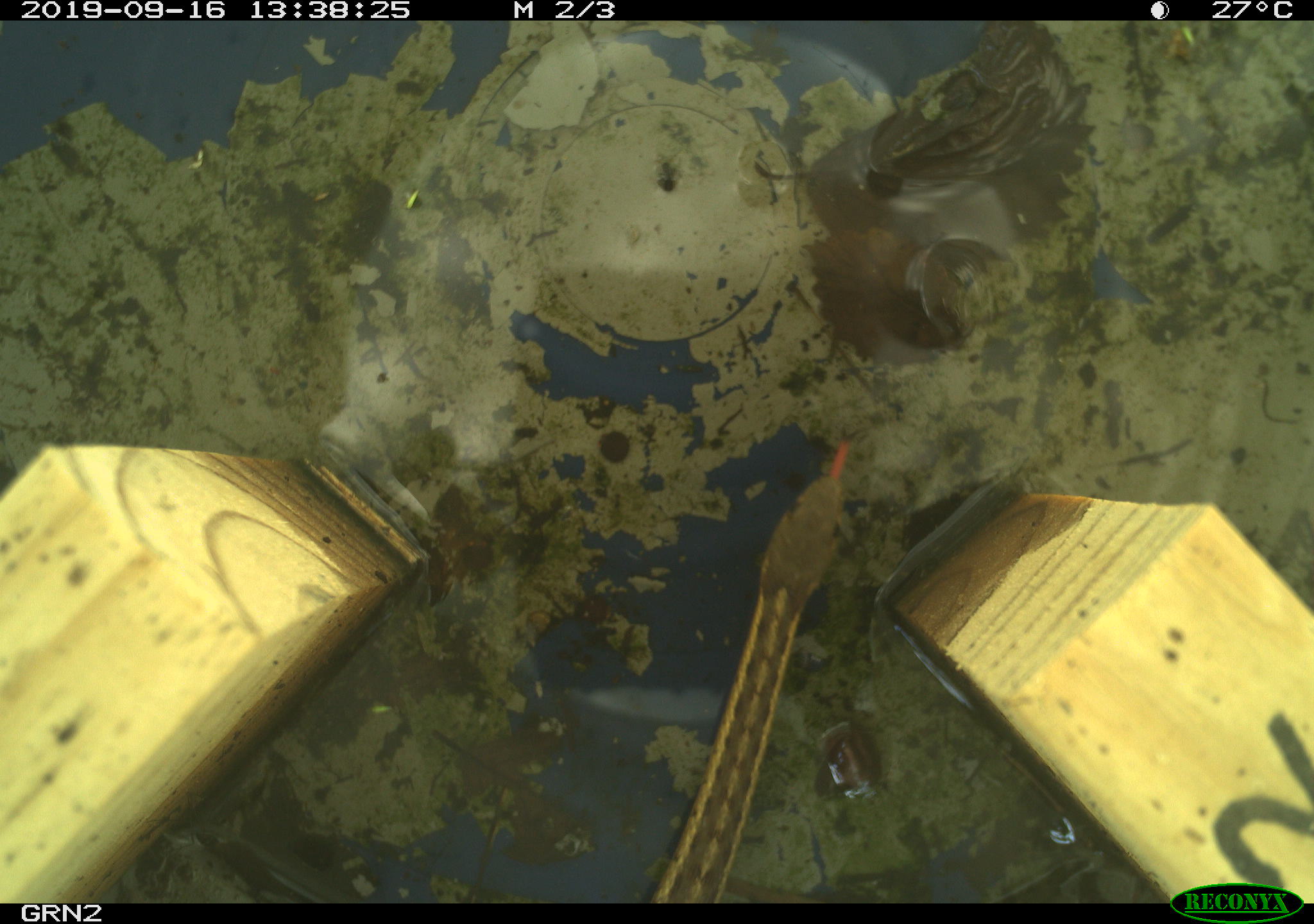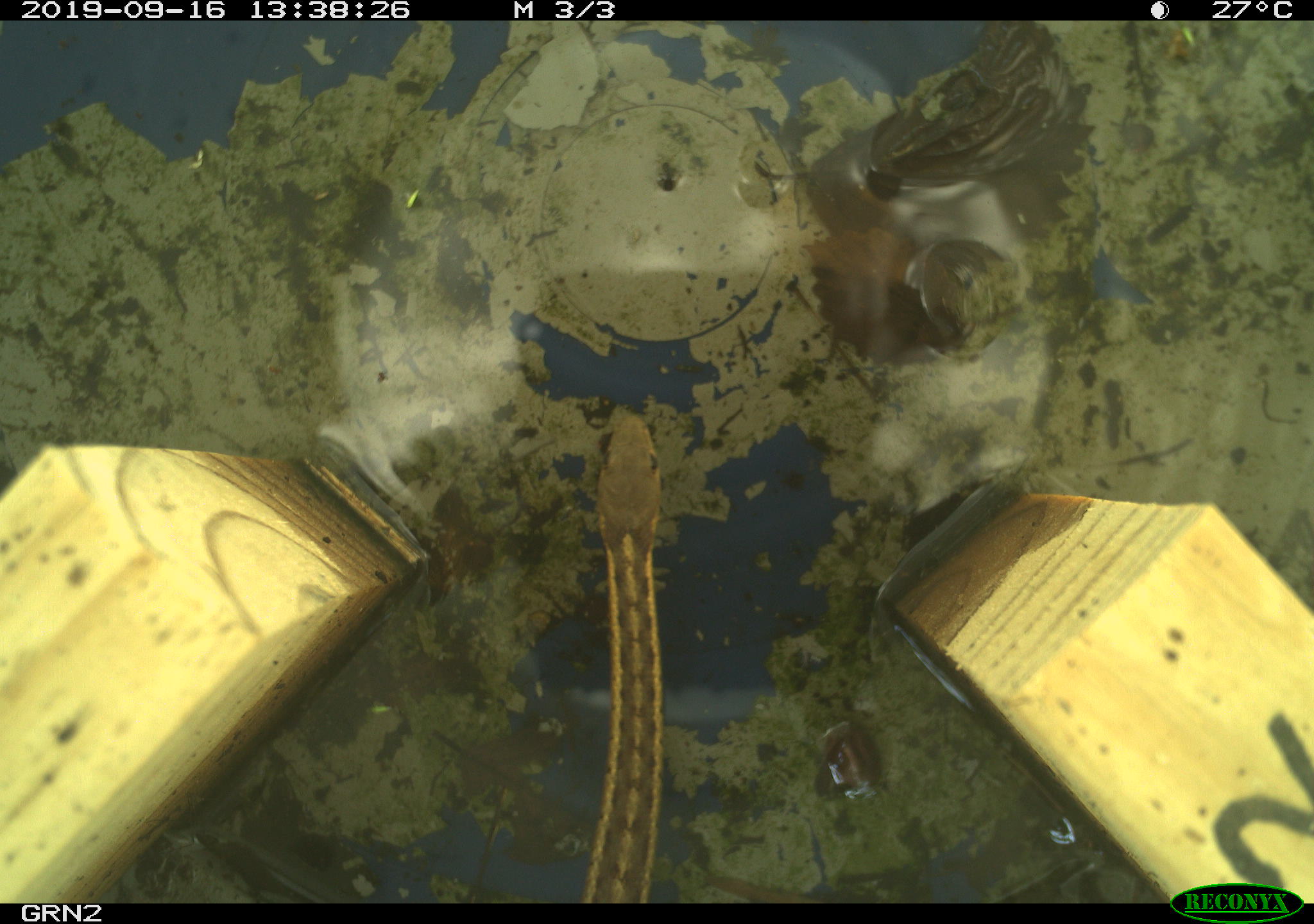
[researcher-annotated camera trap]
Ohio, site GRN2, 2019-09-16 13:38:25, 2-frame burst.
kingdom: Animalia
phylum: Chordata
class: Reptilia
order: Squamata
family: Colubridae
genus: Thamnophis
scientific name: Thamnophis sirtalis sirtalis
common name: eastern gartersnake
Eastern gartersnake (Thamnophis sirtalis sirtalis).